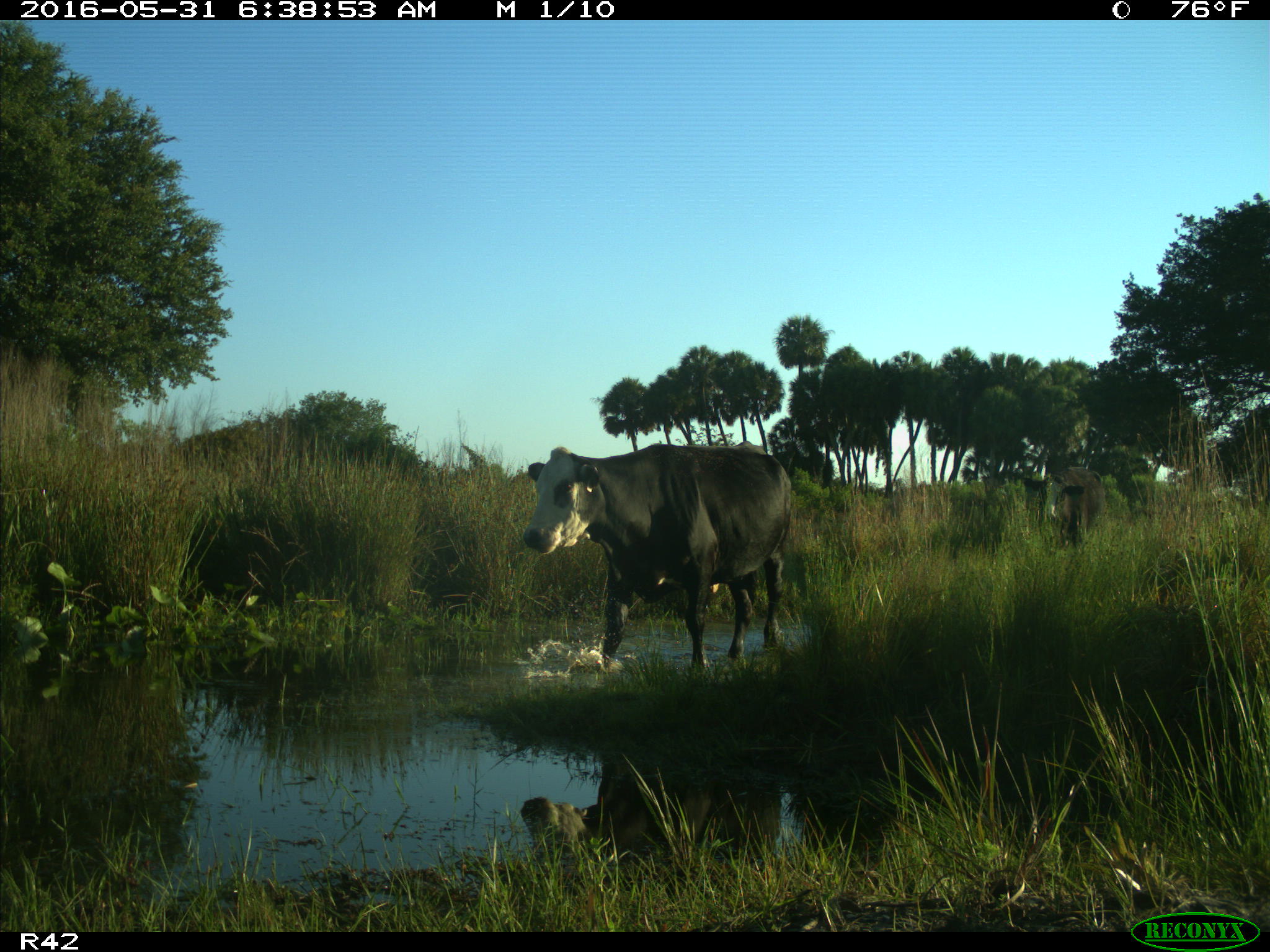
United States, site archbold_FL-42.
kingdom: Animalia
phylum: Chordata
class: Mammalia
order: Artiodactyla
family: Bovidae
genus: Bos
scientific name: Bos taurus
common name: domestic cow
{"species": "Bos taurus (domestic cow)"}